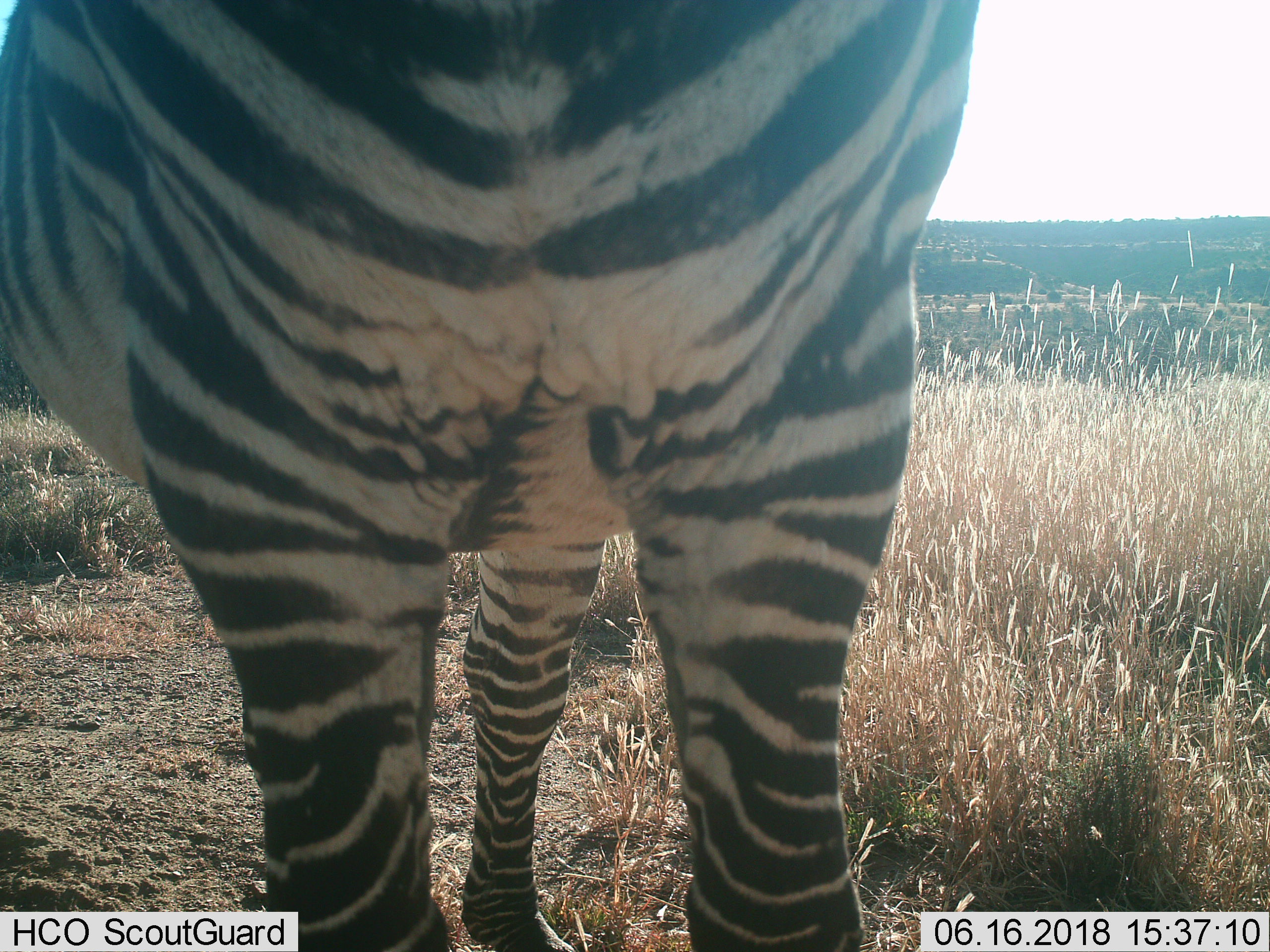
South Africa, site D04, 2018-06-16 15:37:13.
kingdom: Animalia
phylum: Chordata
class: Mammalia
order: Perissodactyla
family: Equidae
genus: Equus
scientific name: Equus zebra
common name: mountain zebra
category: zebramountain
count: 1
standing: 89%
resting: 0%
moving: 11%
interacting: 0%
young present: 0%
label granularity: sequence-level